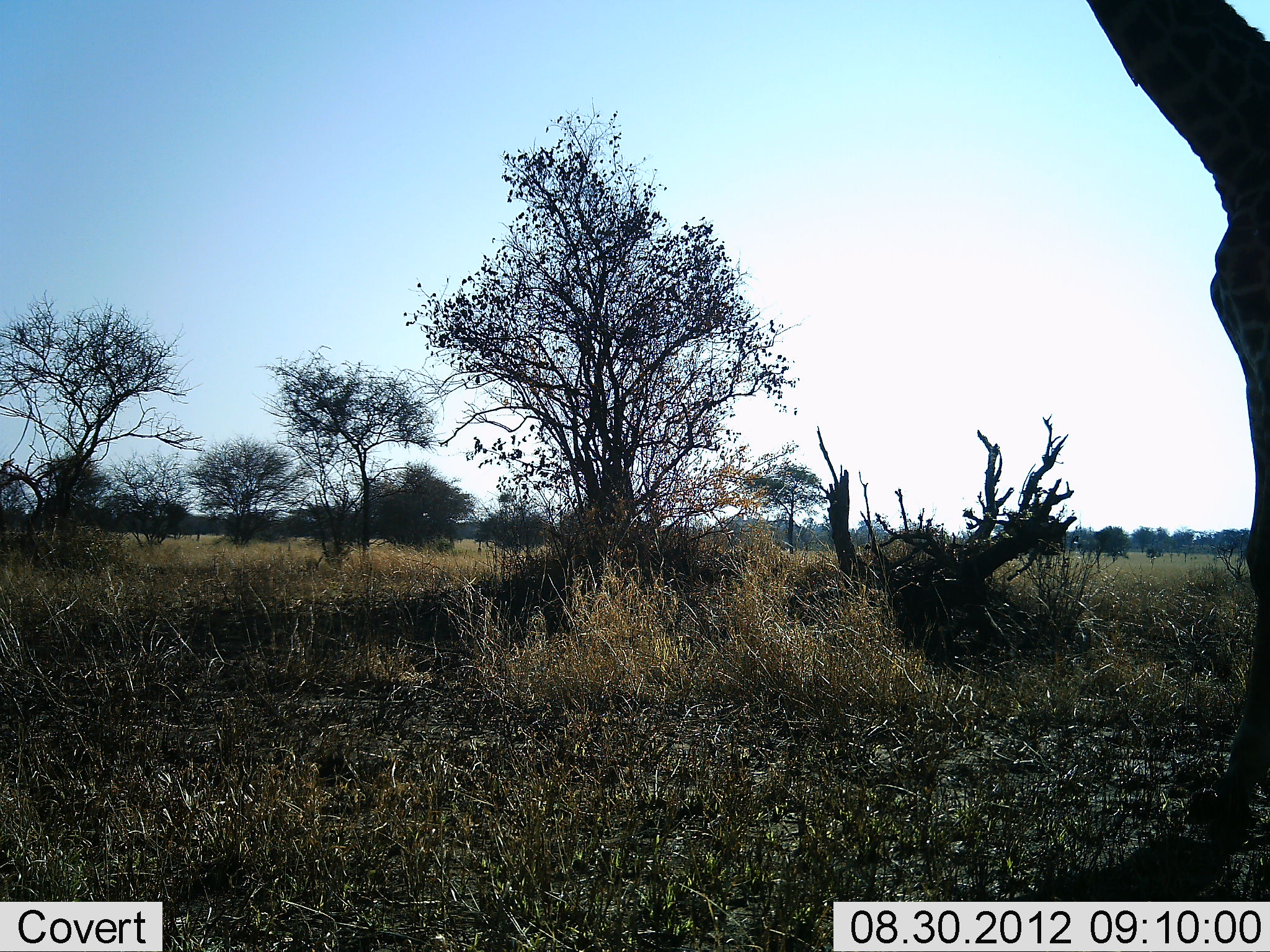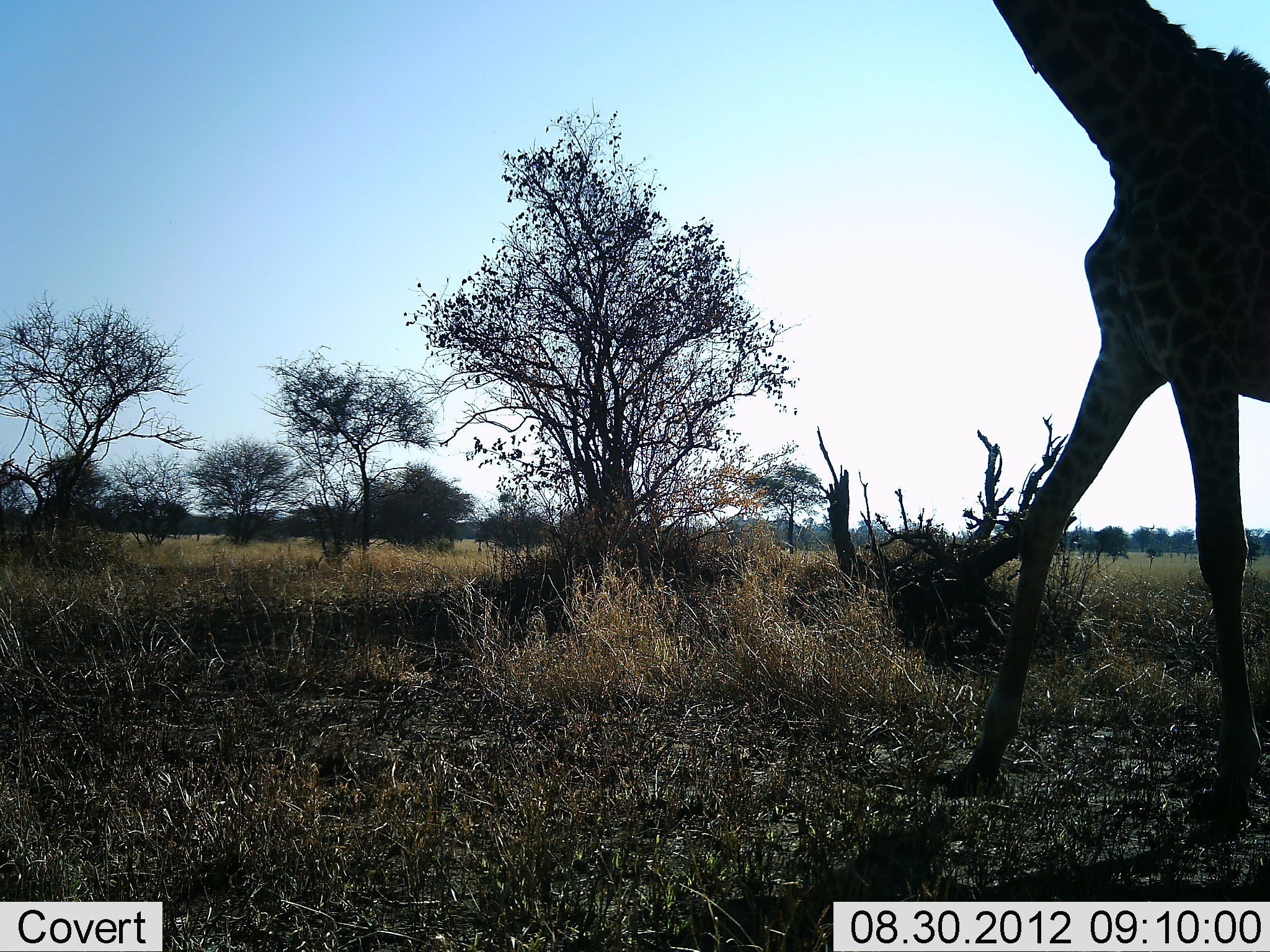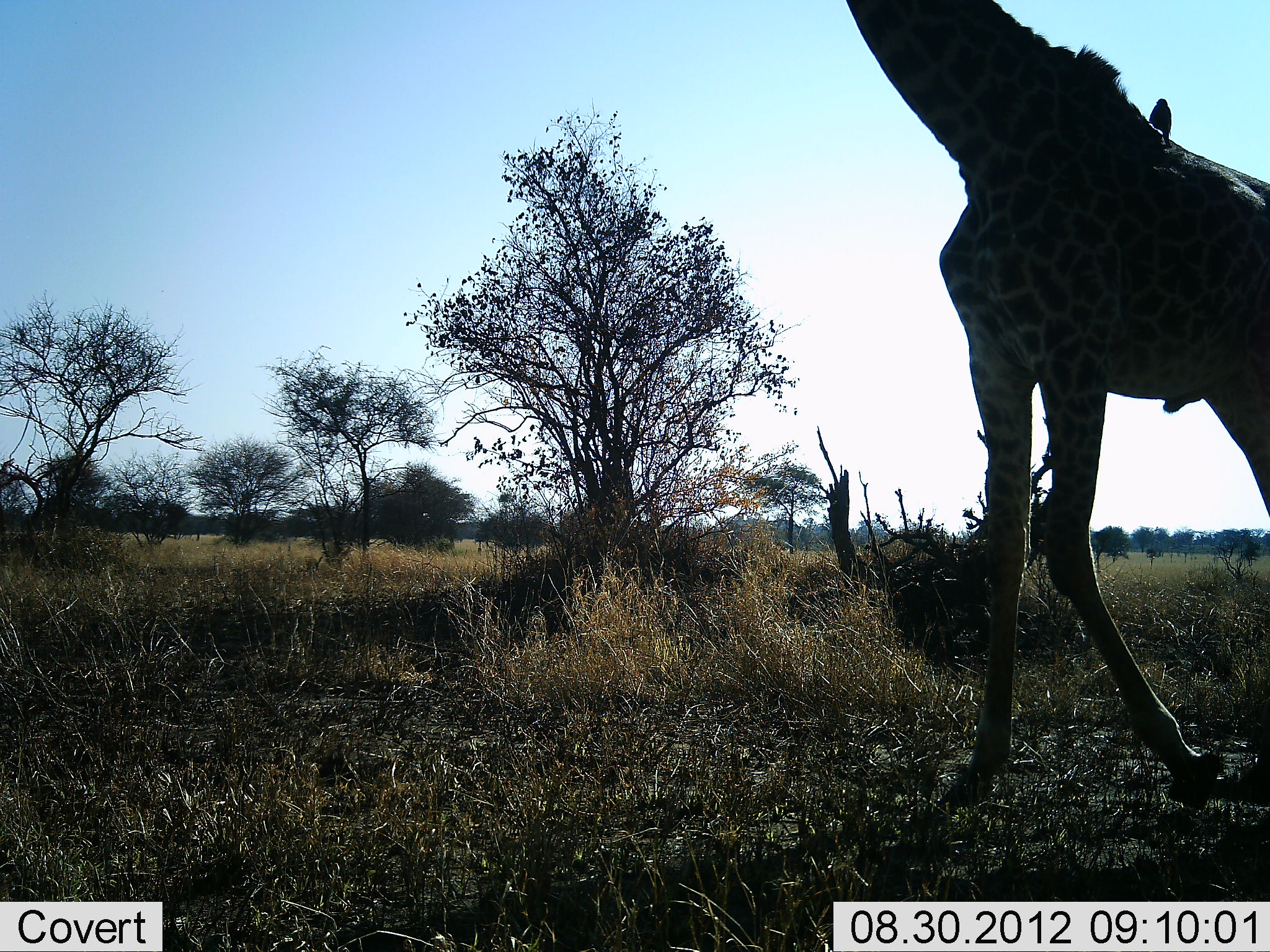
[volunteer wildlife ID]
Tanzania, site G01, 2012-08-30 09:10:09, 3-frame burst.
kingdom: Animalia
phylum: Chordata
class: Mammalia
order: Artiodactyla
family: Giraffidae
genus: Giraffa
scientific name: Giraffa camelopardalis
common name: giraffe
Giraffe (Giraffa camelopardalis), count 1. Behavior (volunteer vote fractions): standing 0%, resting 0%, moving 100%, interacting 0%. Young present (vote fraction): 0%. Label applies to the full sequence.